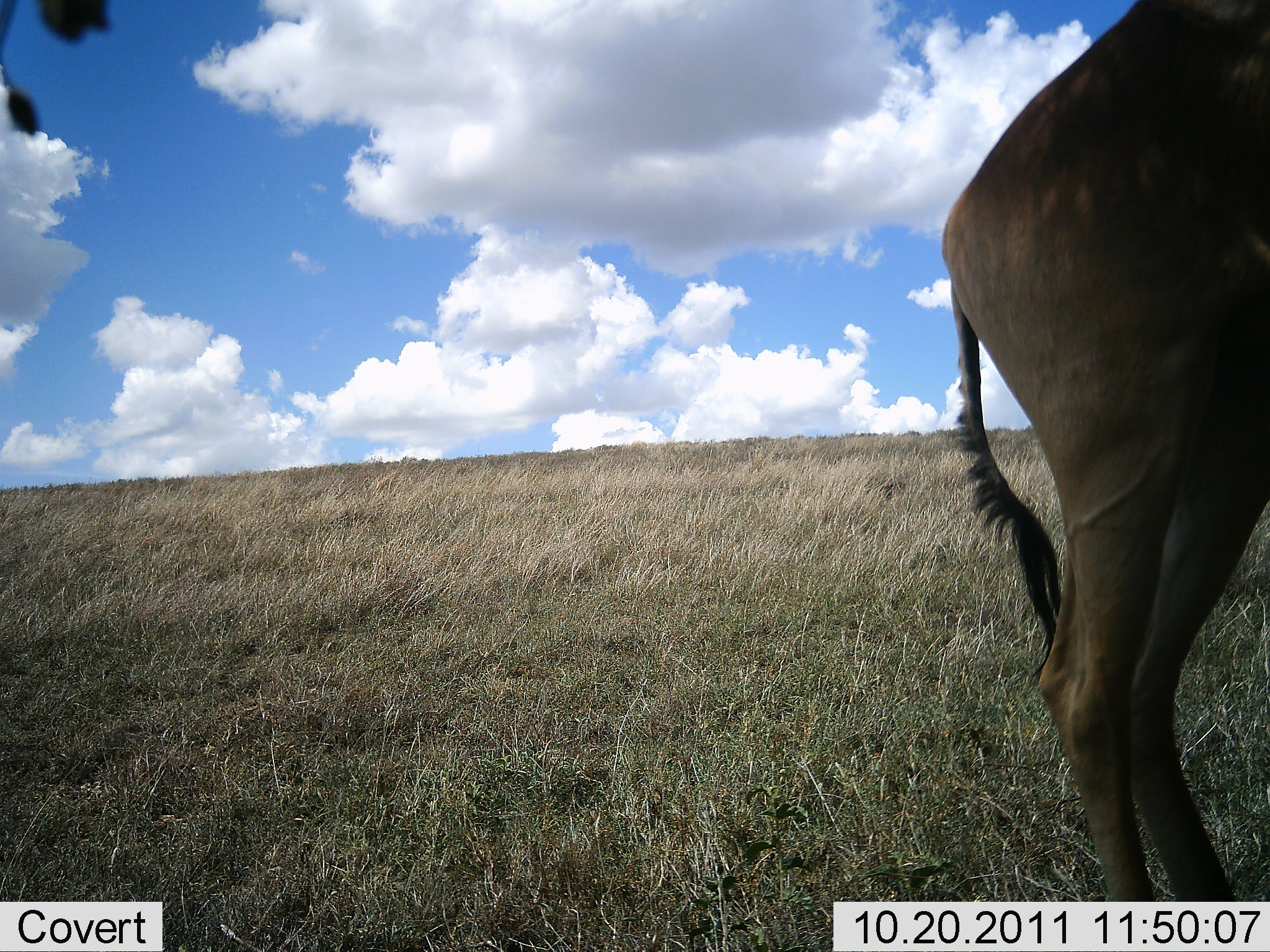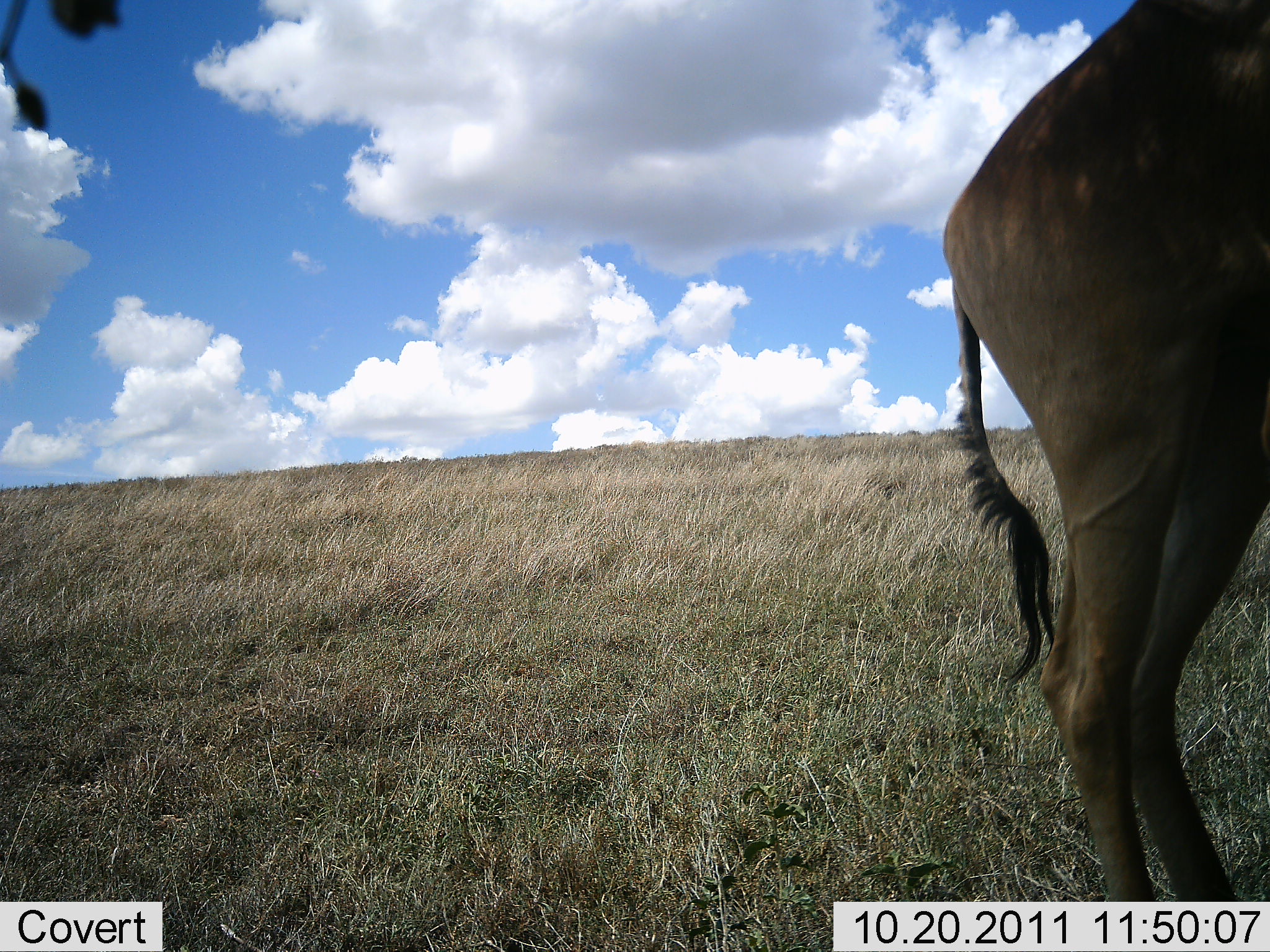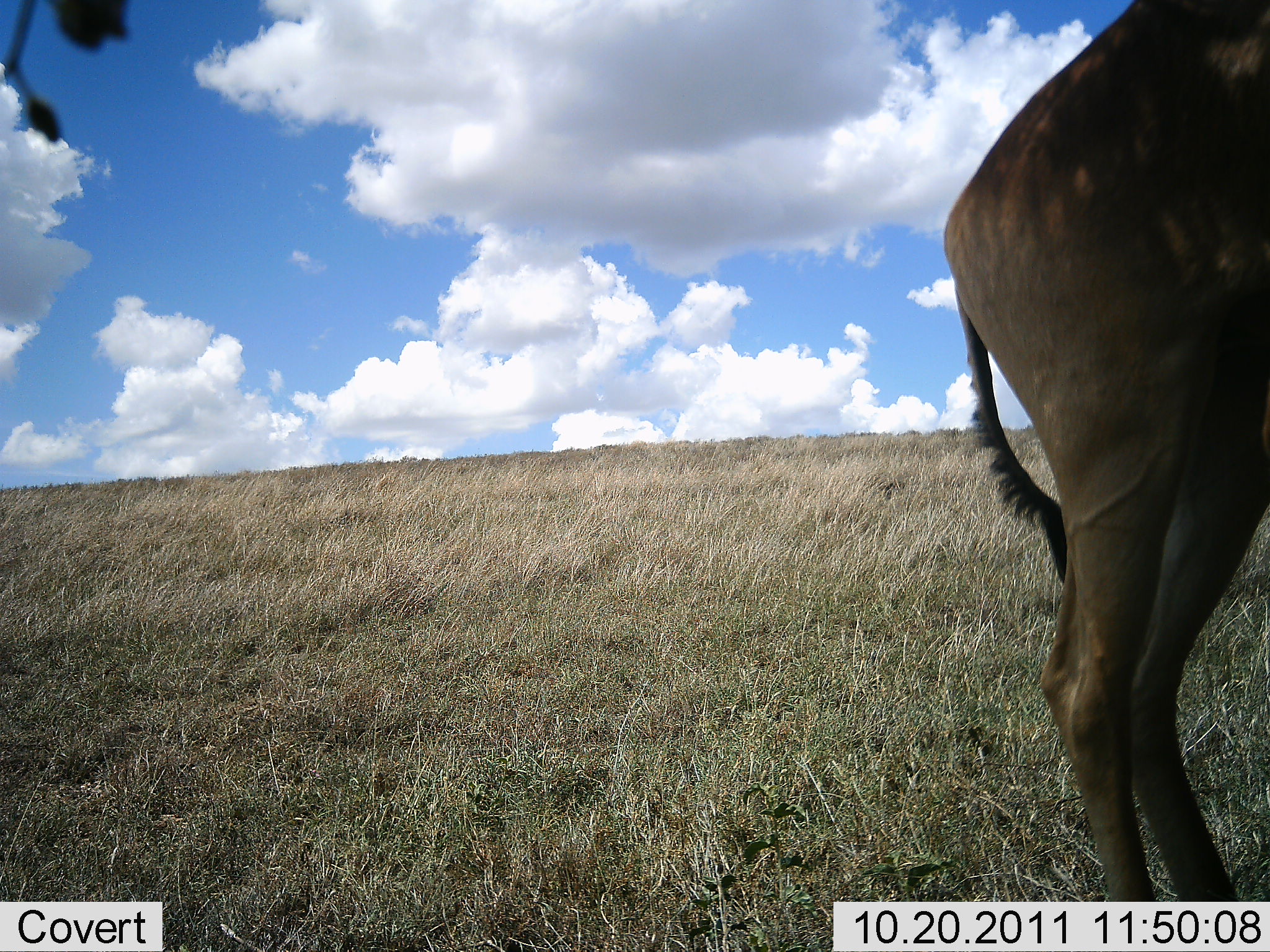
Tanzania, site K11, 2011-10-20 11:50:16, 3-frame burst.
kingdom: Animalia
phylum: Chordata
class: Mammalia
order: Artiodactyla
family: Bovidae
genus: Alcelaphus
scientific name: Alcelaphus buselaphus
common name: hartebeest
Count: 1.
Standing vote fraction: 100%.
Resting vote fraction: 0%.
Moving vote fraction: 0%.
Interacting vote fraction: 0%.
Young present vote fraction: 0%.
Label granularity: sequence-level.